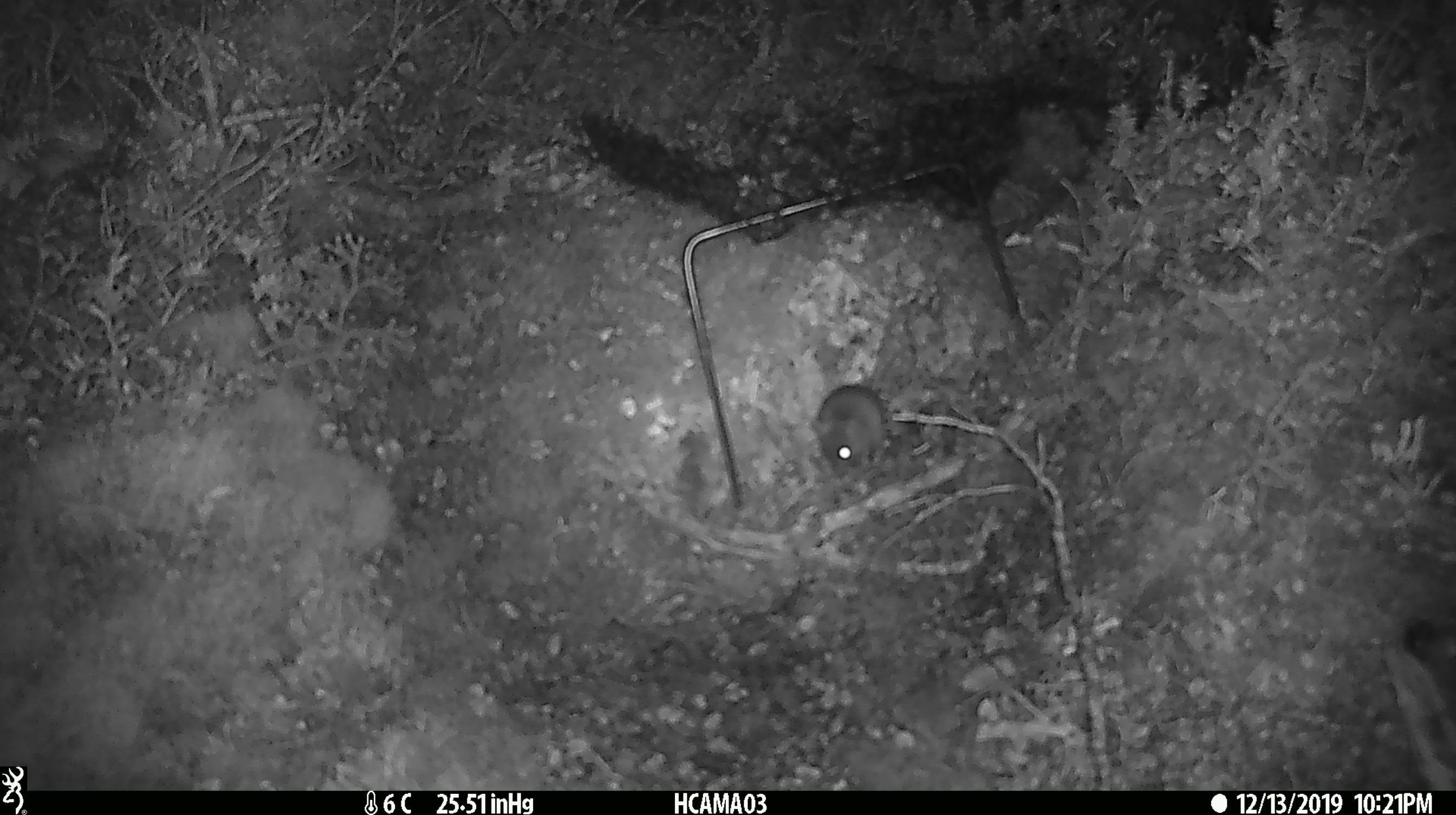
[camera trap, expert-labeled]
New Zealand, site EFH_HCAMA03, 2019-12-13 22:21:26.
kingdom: Animalia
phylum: Chordata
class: Mammalia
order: Rodentia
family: Muridae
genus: Mus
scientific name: Mus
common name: mouse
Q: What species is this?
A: Mouse (Mus).